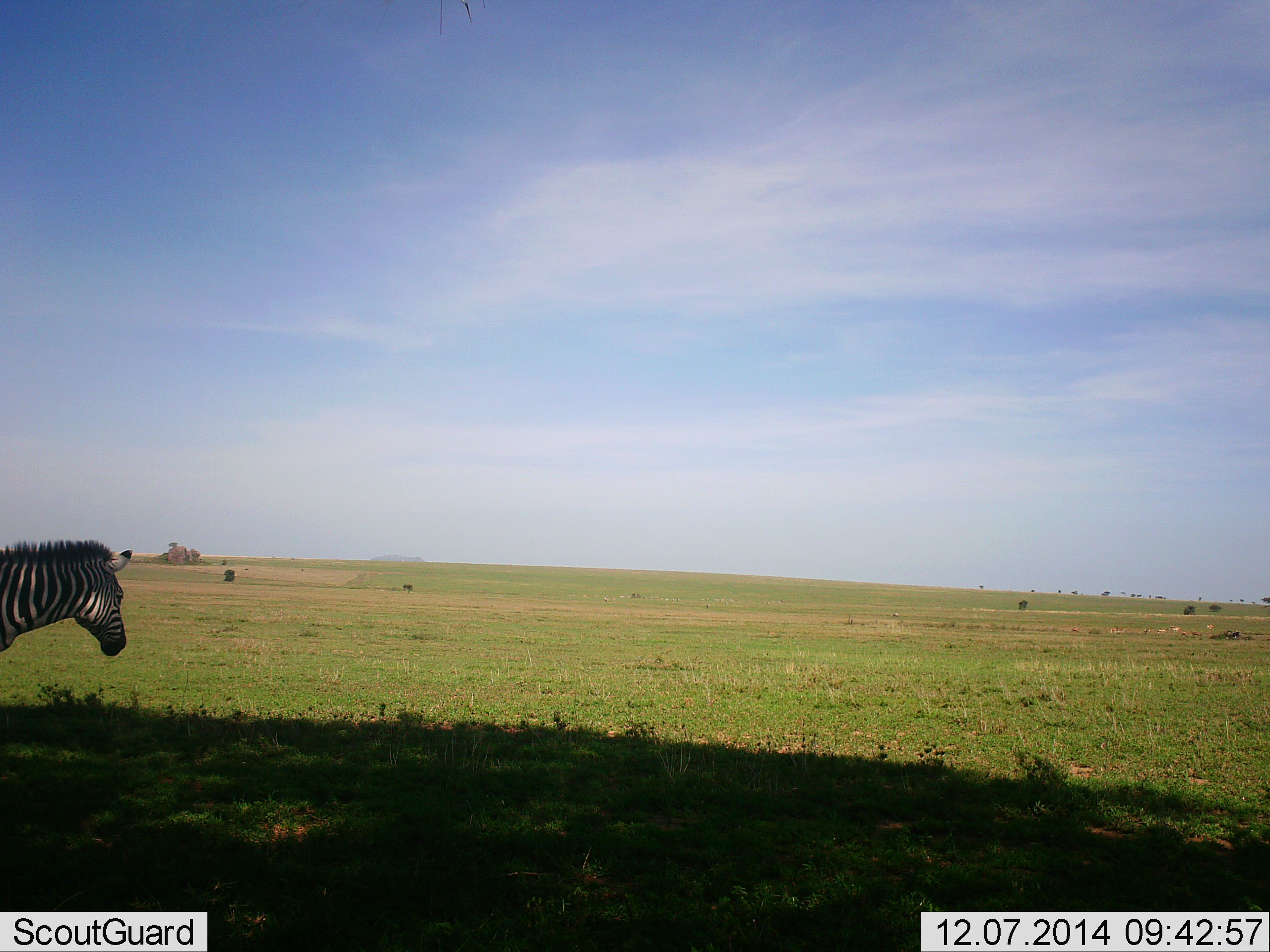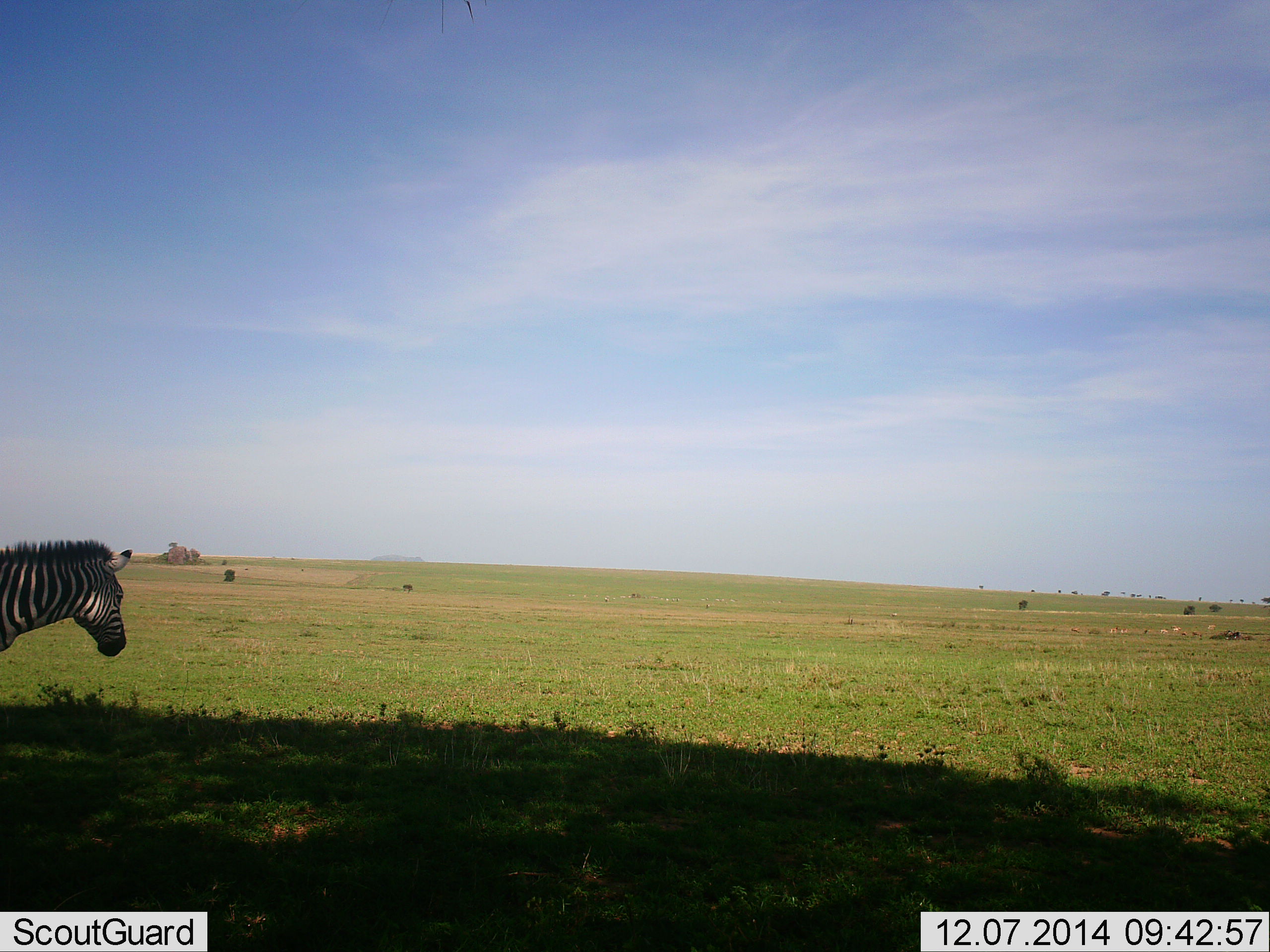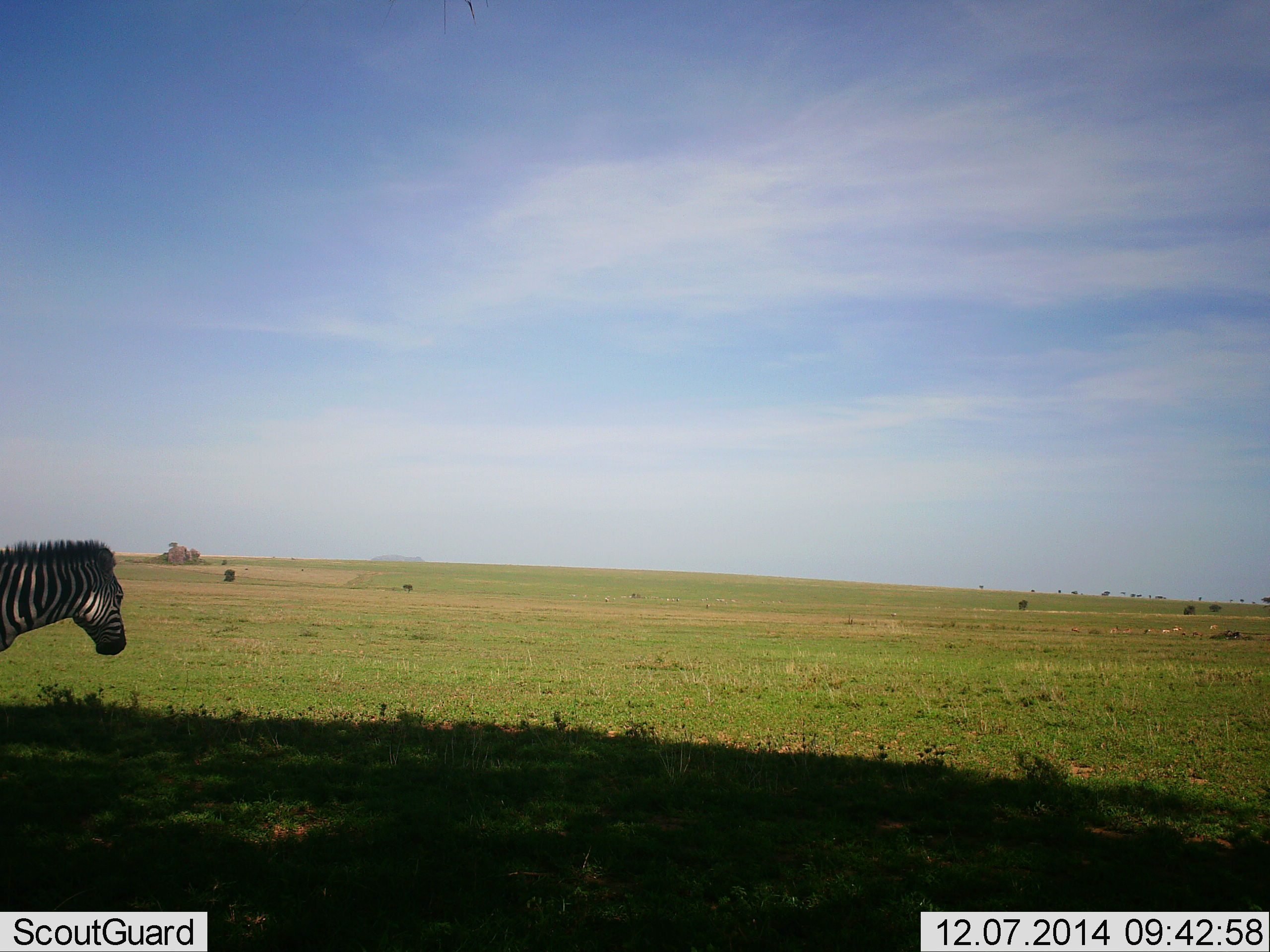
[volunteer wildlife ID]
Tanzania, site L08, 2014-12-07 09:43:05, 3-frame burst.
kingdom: Animalia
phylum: Chordata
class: Mammalia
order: Perissodactyla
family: Equidae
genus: Equus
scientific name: Equus quagga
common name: plains zebra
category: zebra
Zebra (plains zebra) (Equus quagga), count 1. Behavior (volunteer vote fractions): standing 60%, resting 0%, moving 0%, interacting 0%. Young present (vote fraction): 0%. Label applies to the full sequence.